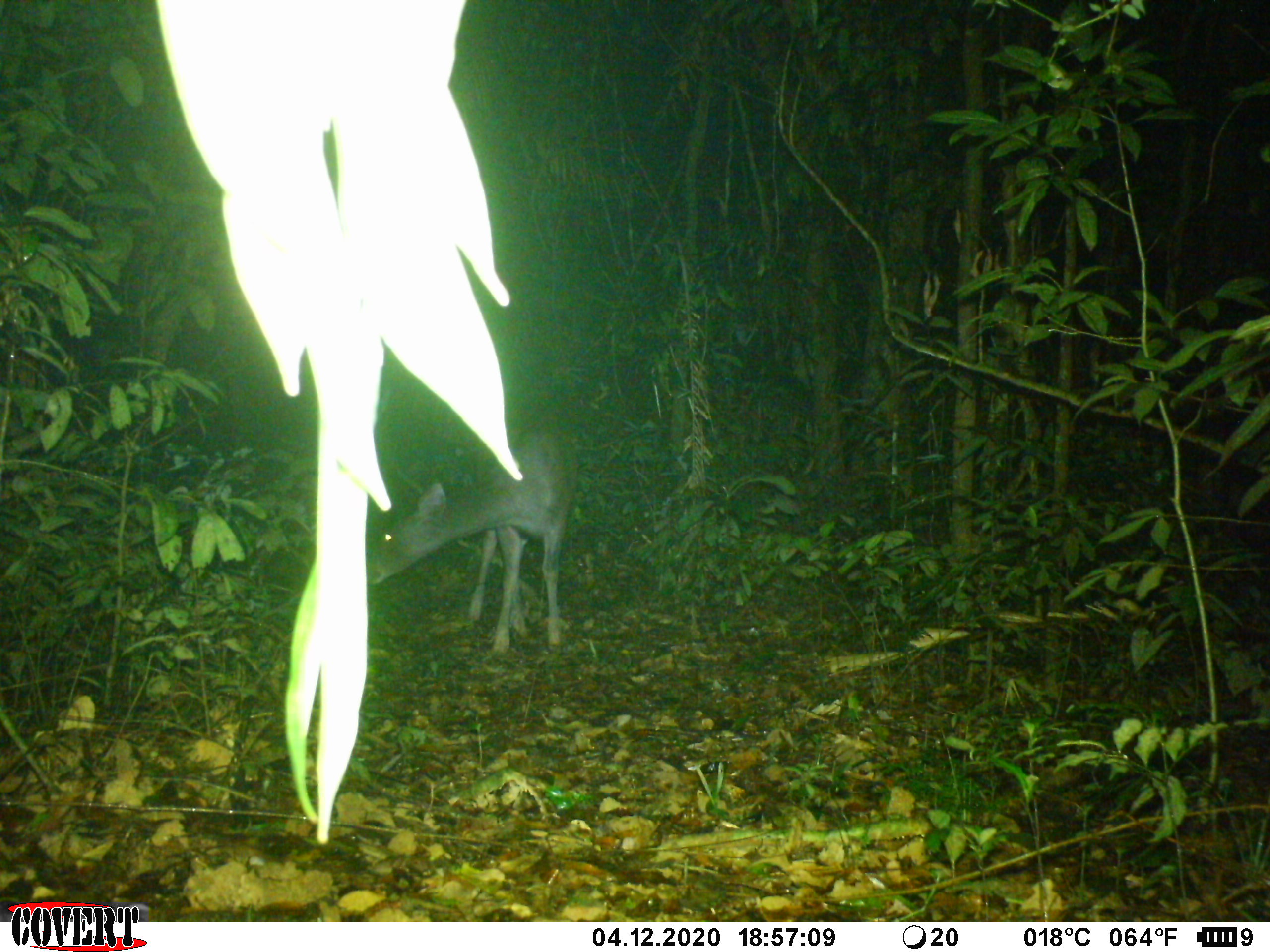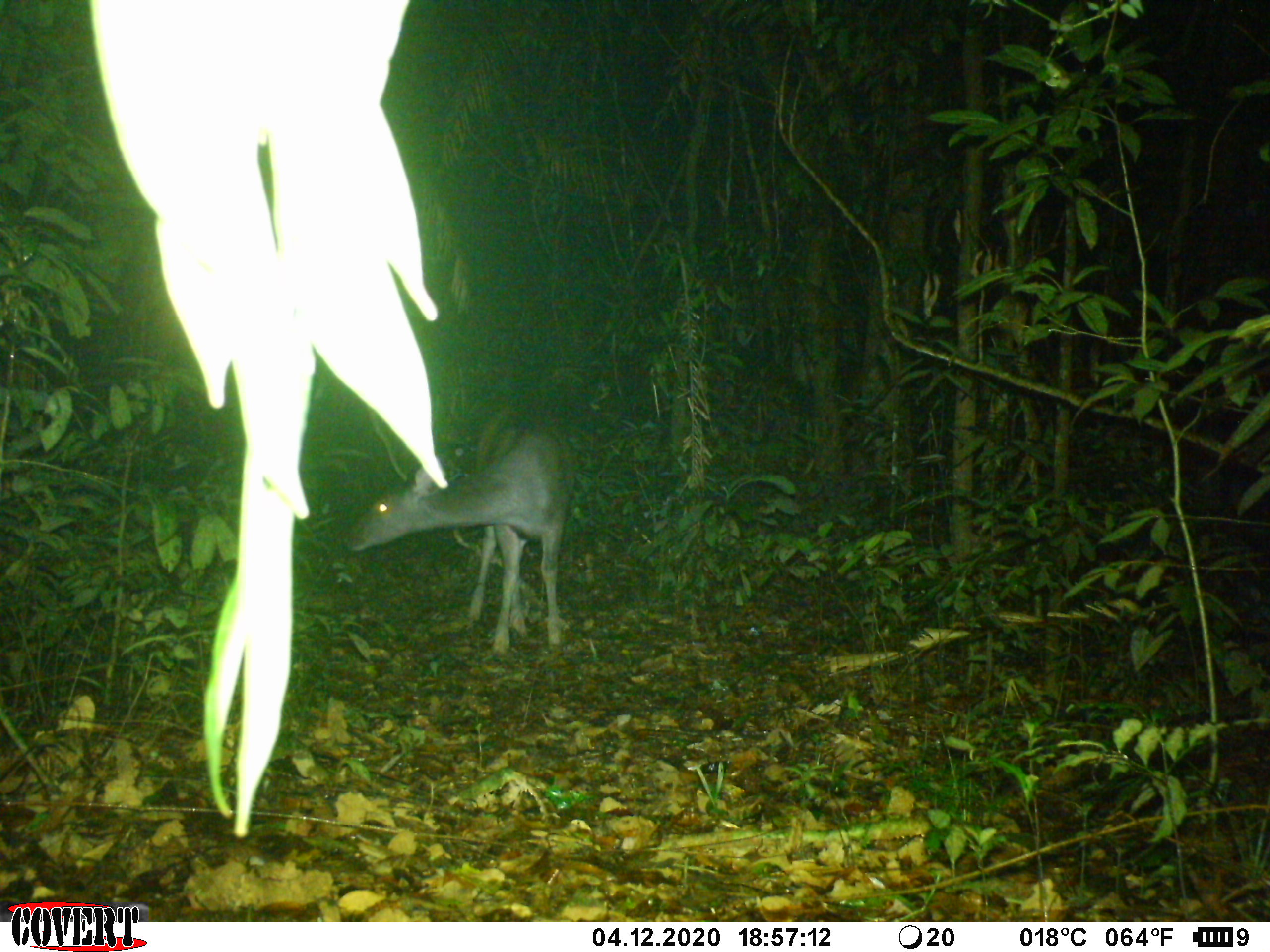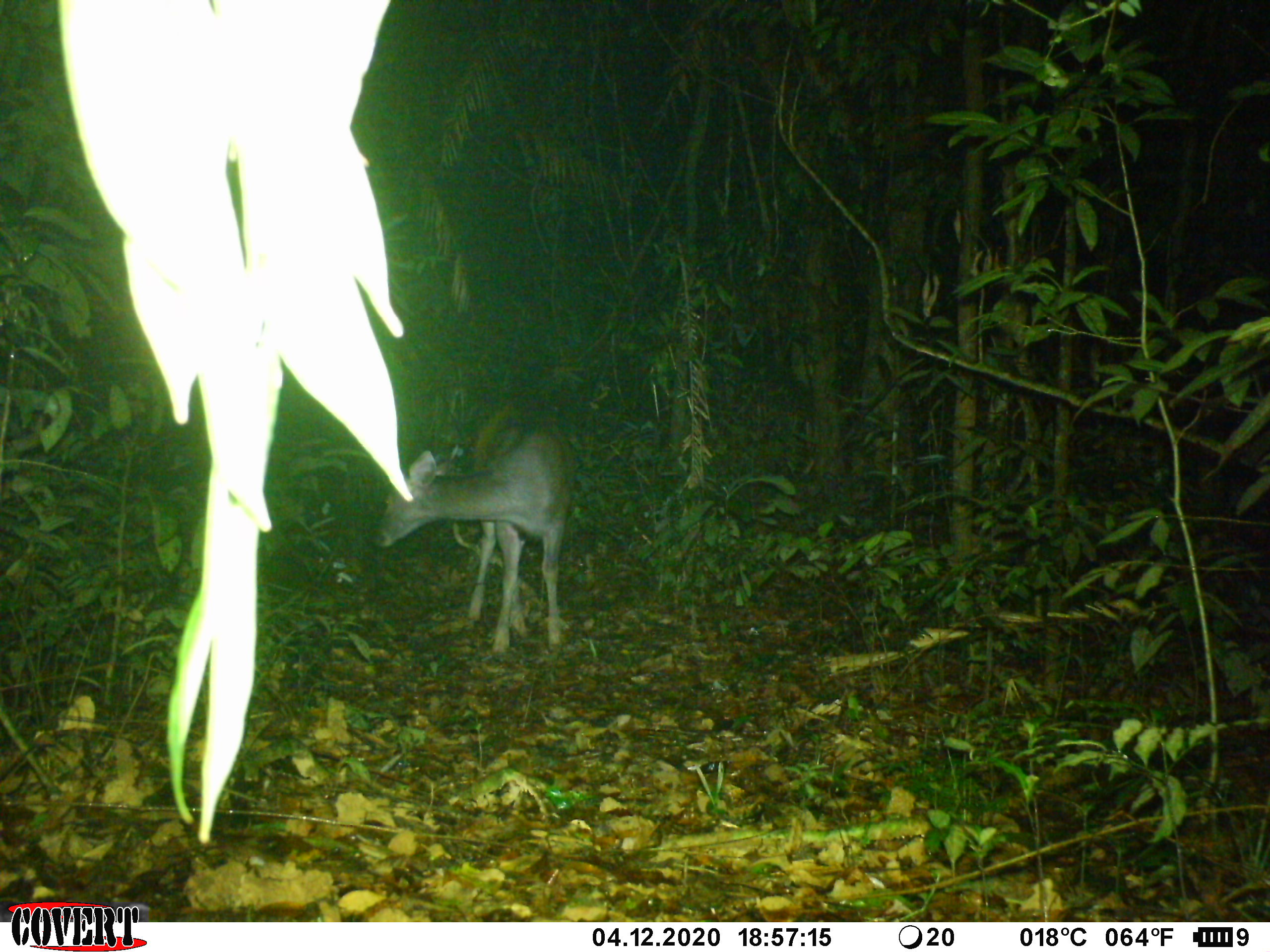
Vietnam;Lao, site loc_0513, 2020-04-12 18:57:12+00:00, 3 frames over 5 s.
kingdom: Animalia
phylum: Chordata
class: Mammalia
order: Artiodactyla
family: Cervidae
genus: Rusa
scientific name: Rusa unicolor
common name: sambar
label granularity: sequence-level